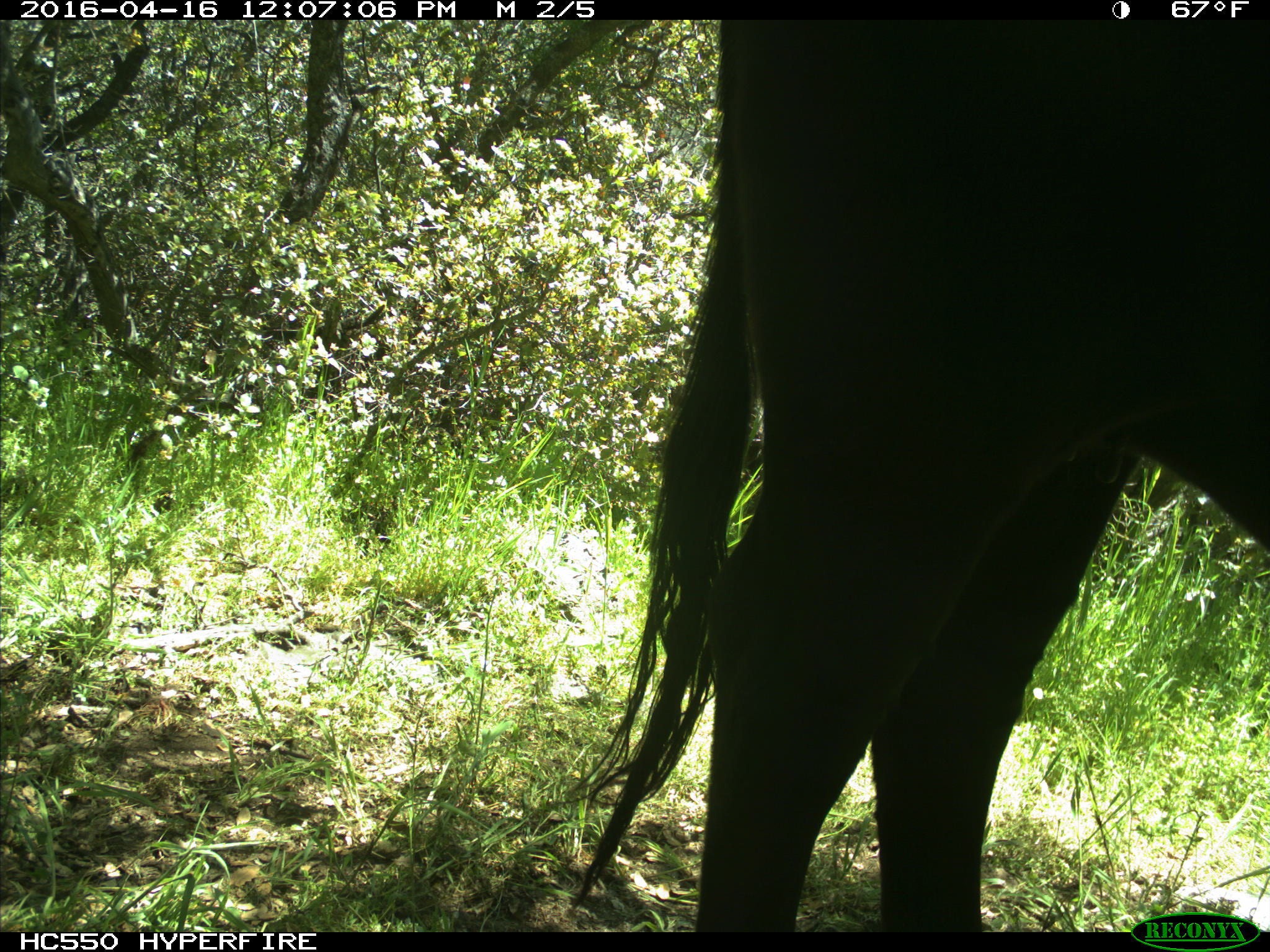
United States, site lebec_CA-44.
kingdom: Animalia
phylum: Chordata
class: Mammalia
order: Artiodactyla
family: Bovidae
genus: Bos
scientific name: Bos taurus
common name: domestic cow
Bos taurus (domestic cow).